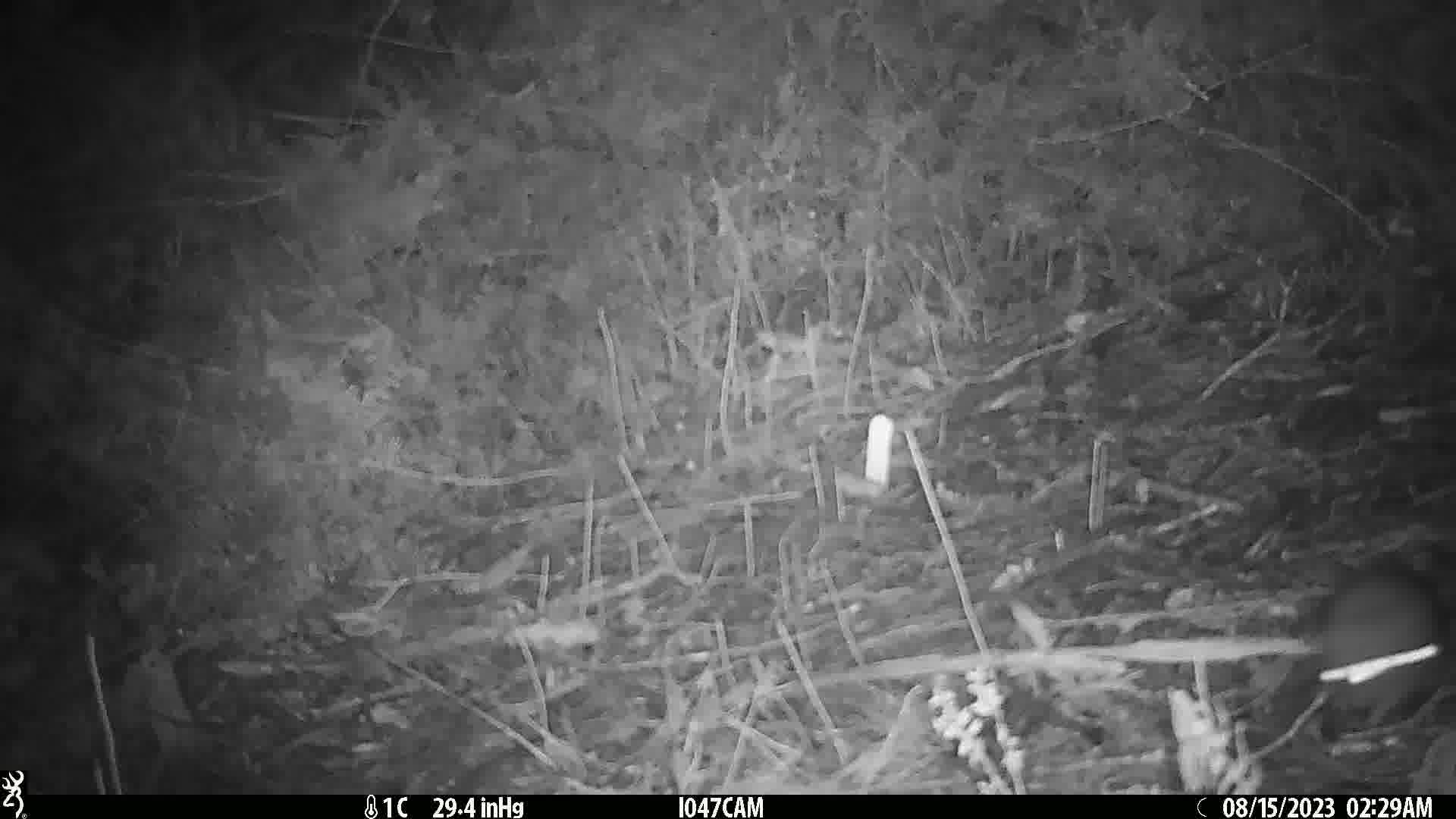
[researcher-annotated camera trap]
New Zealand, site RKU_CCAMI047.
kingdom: Animalia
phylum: Chordata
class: Mammalia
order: Rodentia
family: Muridae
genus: Rattus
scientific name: Rattus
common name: rat